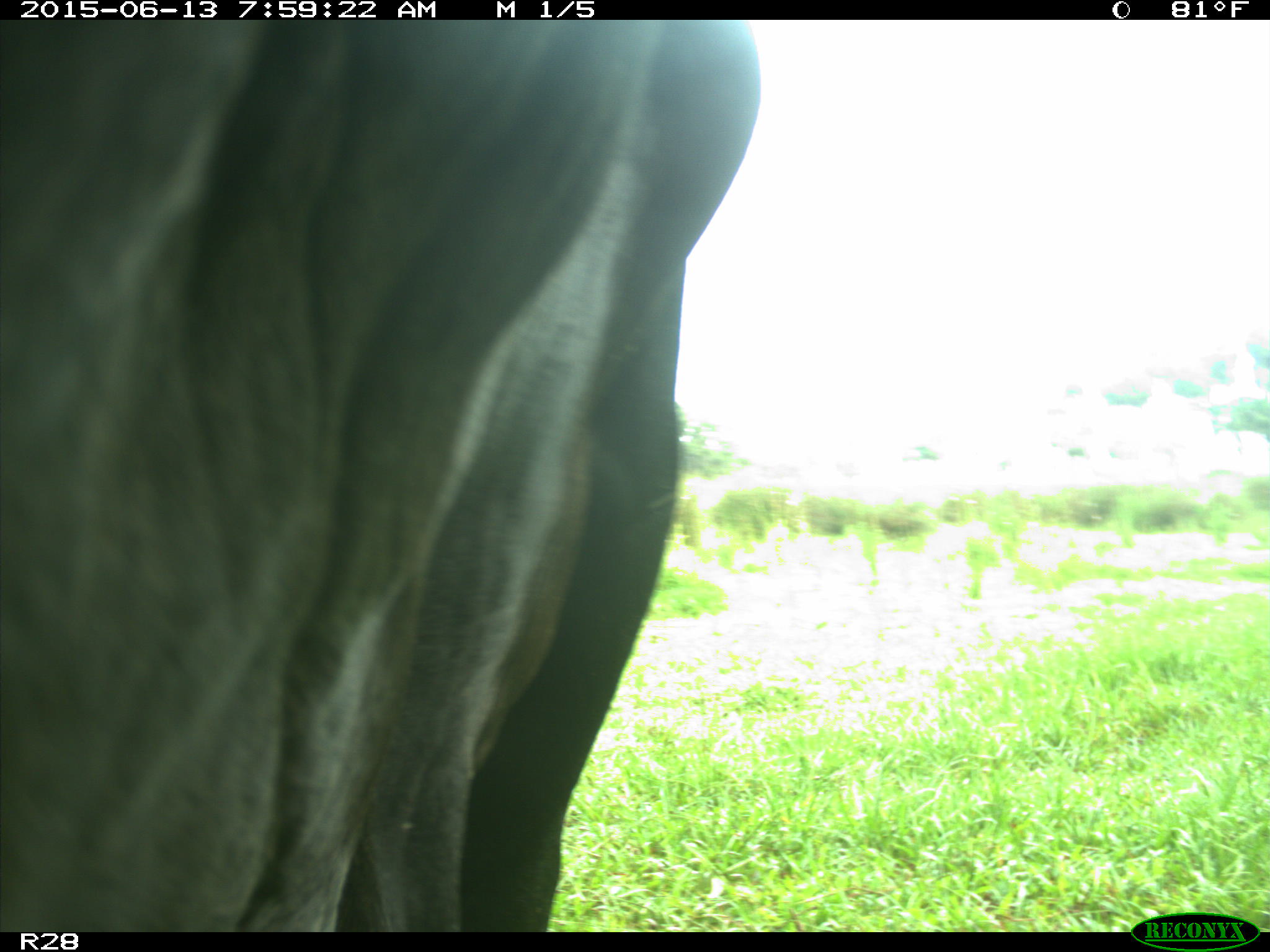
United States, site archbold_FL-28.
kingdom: Animalia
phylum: Chordata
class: Mammalia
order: Artiodactyla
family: Bovidae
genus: Bos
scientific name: Bos taurus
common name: domestic cow